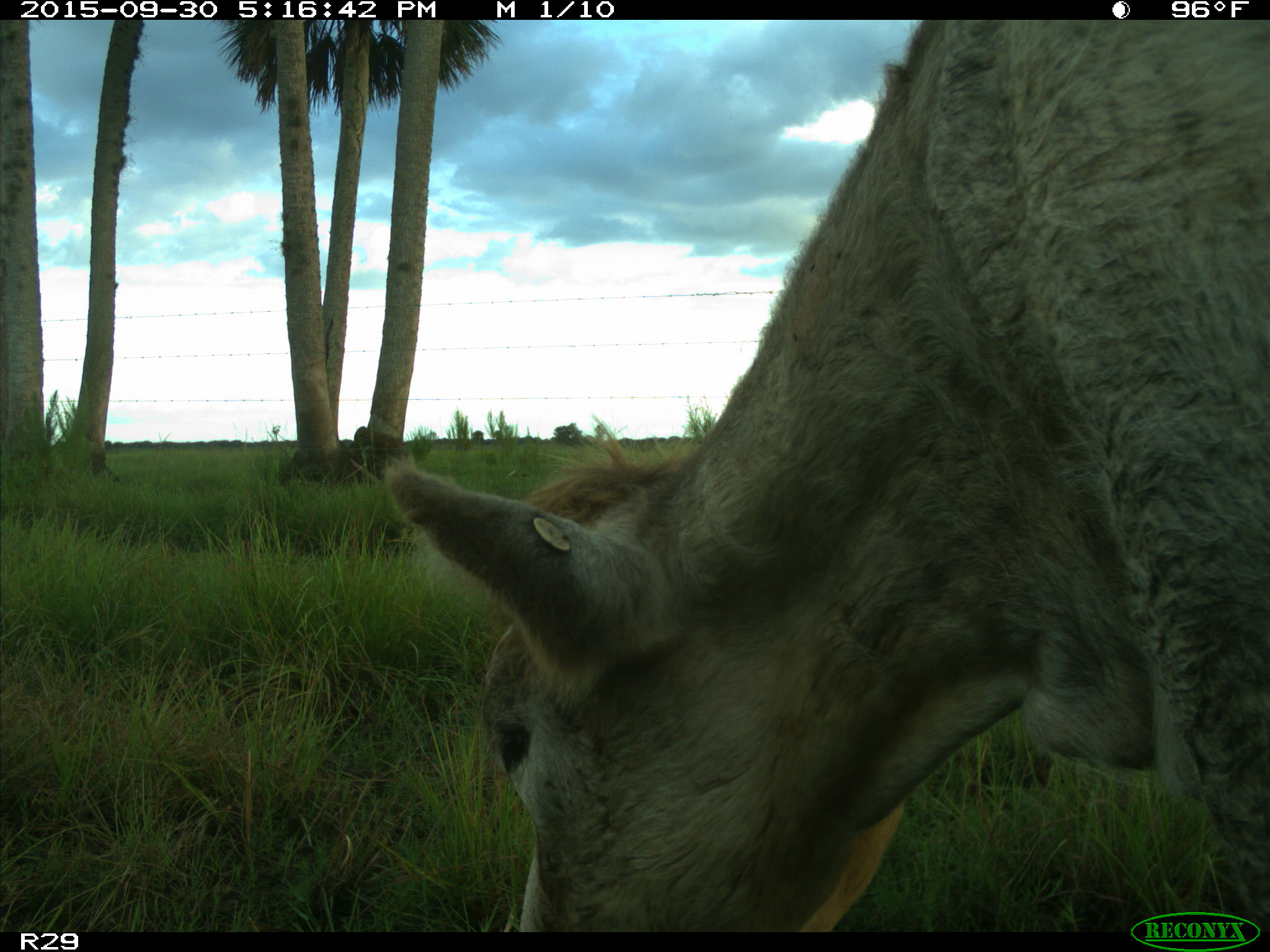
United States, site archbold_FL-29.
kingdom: Animalia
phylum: Chordata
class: Mammalia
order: Artiodactyla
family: Bovidae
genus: Bos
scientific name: Bos taurus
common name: domestic cow